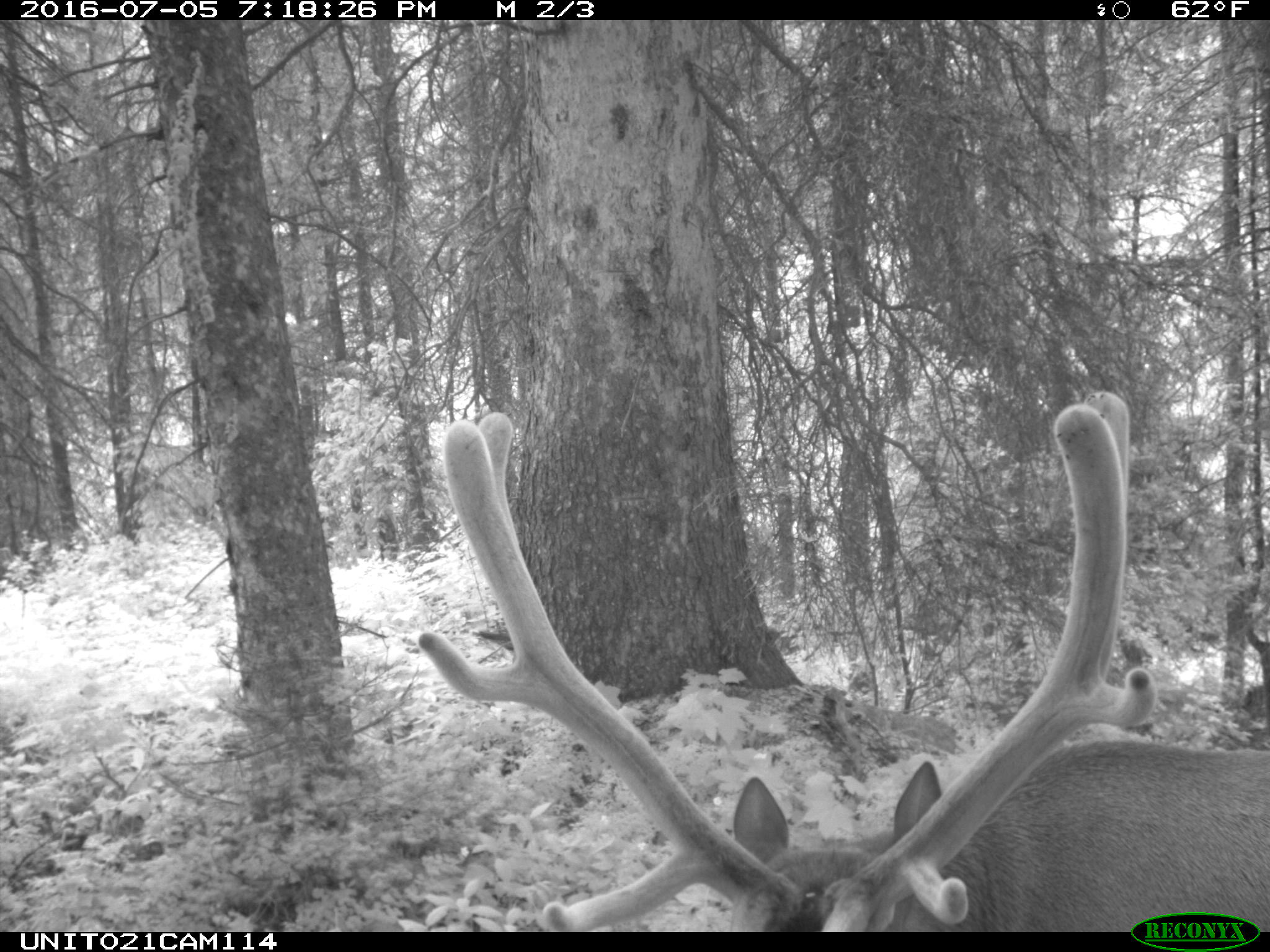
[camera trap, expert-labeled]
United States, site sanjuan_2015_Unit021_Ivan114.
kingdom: Animalia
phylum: Chordata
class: Mammalia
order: Artiodactyla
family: Cervidae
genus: Cervus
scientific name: Cervus elaphus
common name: red deer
Cervus elaphus (red deer).